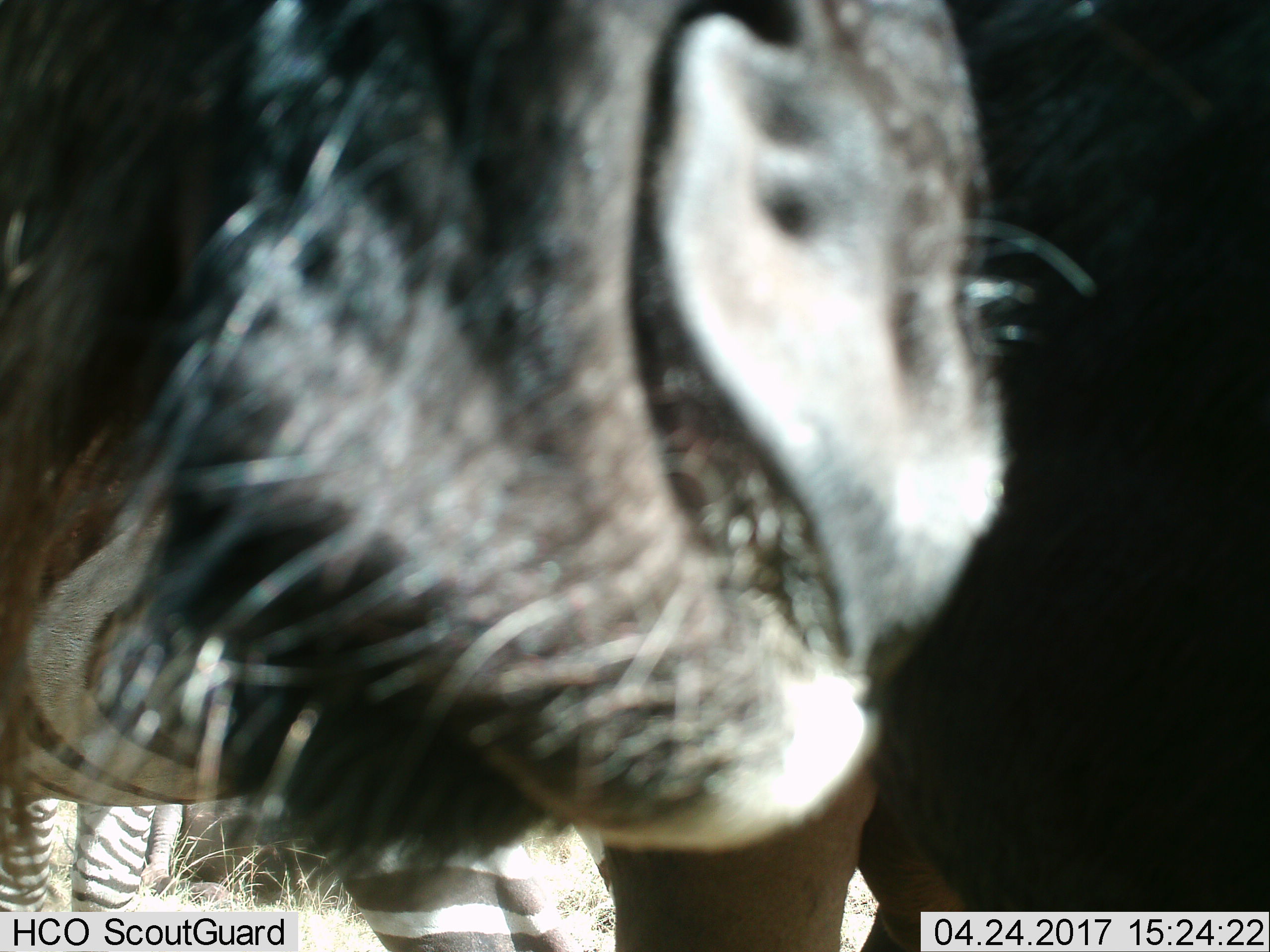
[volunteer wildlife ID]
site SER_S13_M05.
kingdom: Animalia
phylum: Chordata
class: Mammalia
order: Artiodactyla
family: Bovidae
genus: Connochaetes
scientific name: Connochaetes taurinus taurinus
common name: blue wildebeest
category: wildebeestblue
Wildebeestblue (blue wildebeest) (Connochaetes taurinus taurinus), count 1. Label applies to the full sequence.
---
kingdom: Animalia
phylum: Chordata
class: Mammalia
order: Perissodactyla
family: Equidae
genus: Equus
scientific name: Equus quagga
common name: plains zebra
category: zebraplains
Zebraplains (plains zebra) (Equus quagga), count 2. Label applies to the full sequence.